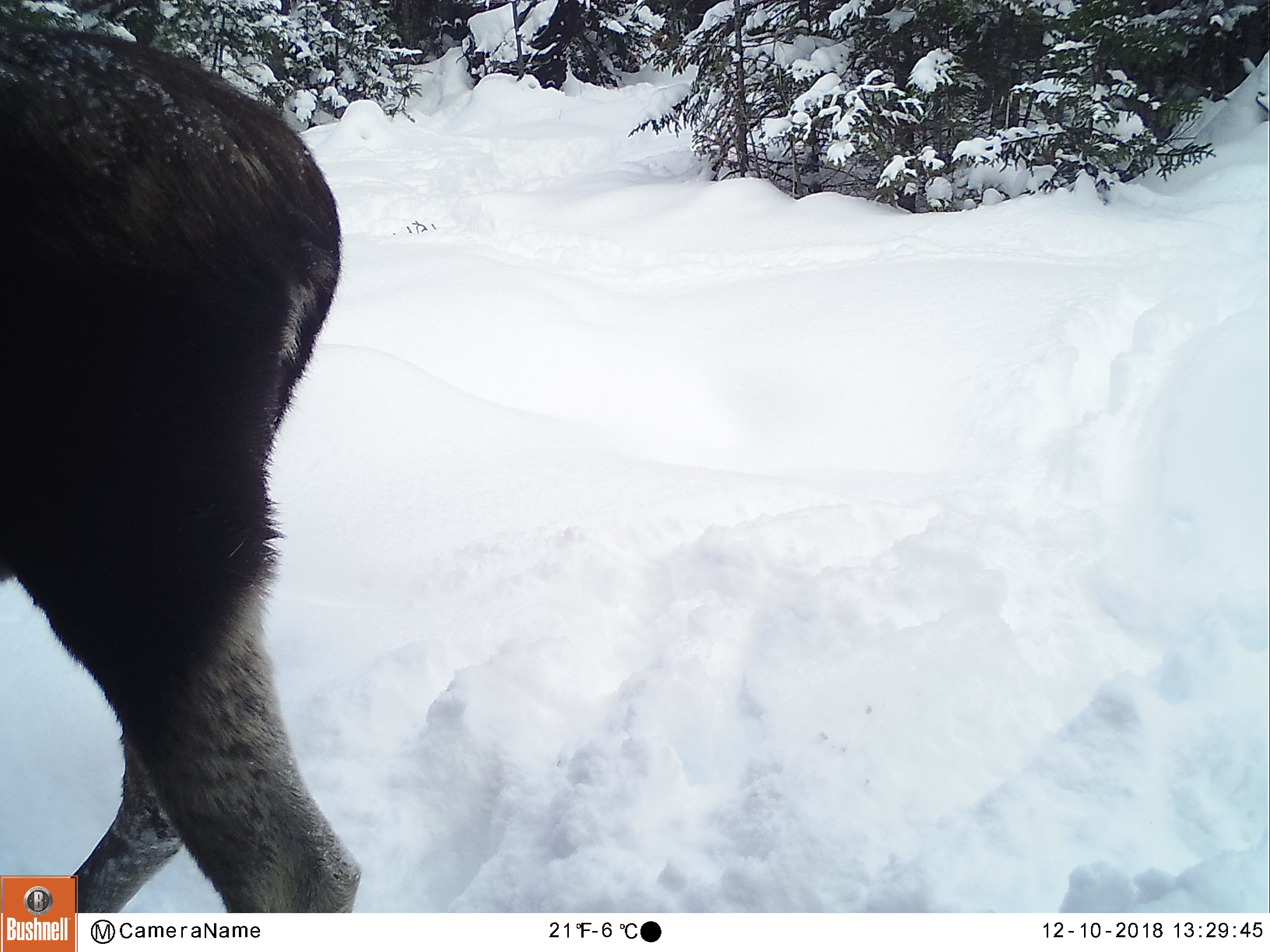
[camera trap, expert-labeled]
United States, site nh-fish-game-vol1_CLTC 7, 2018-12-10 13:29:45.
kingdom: Animalia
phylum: Chordata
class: Mammalia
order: Artiodactyla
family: Cervidae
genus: Alces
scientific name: Alces alces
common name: moose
Moose (Alces alces).